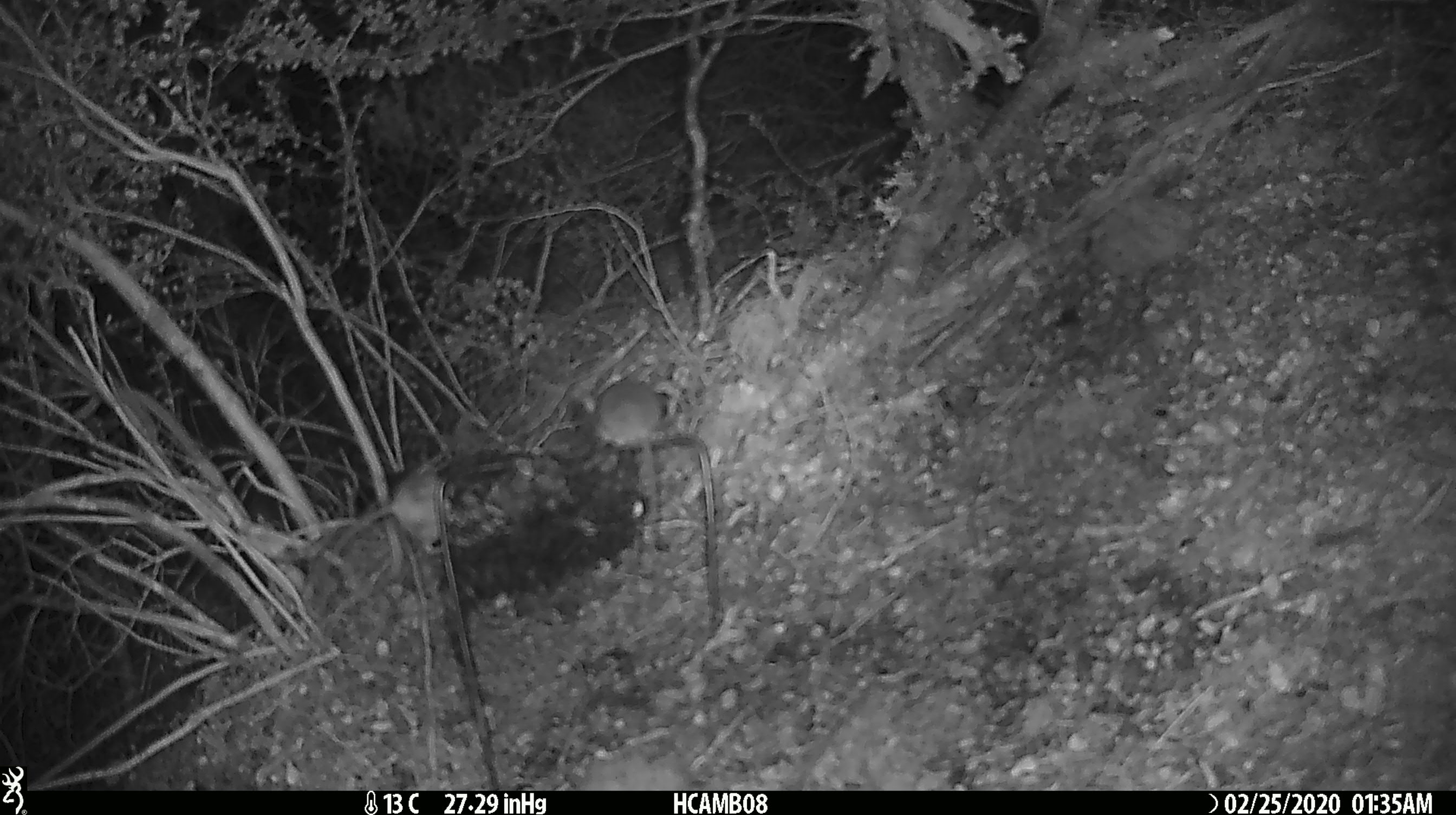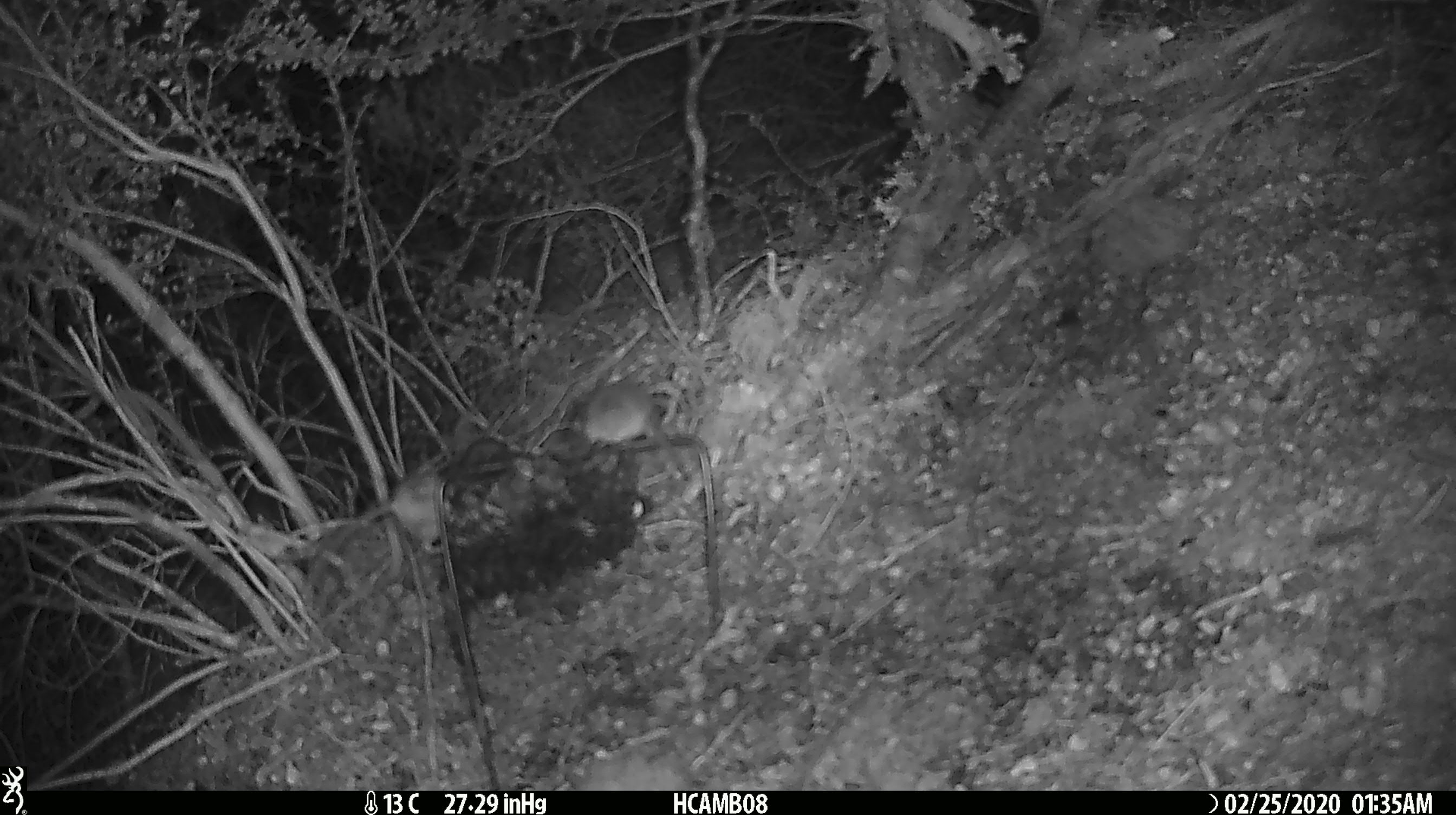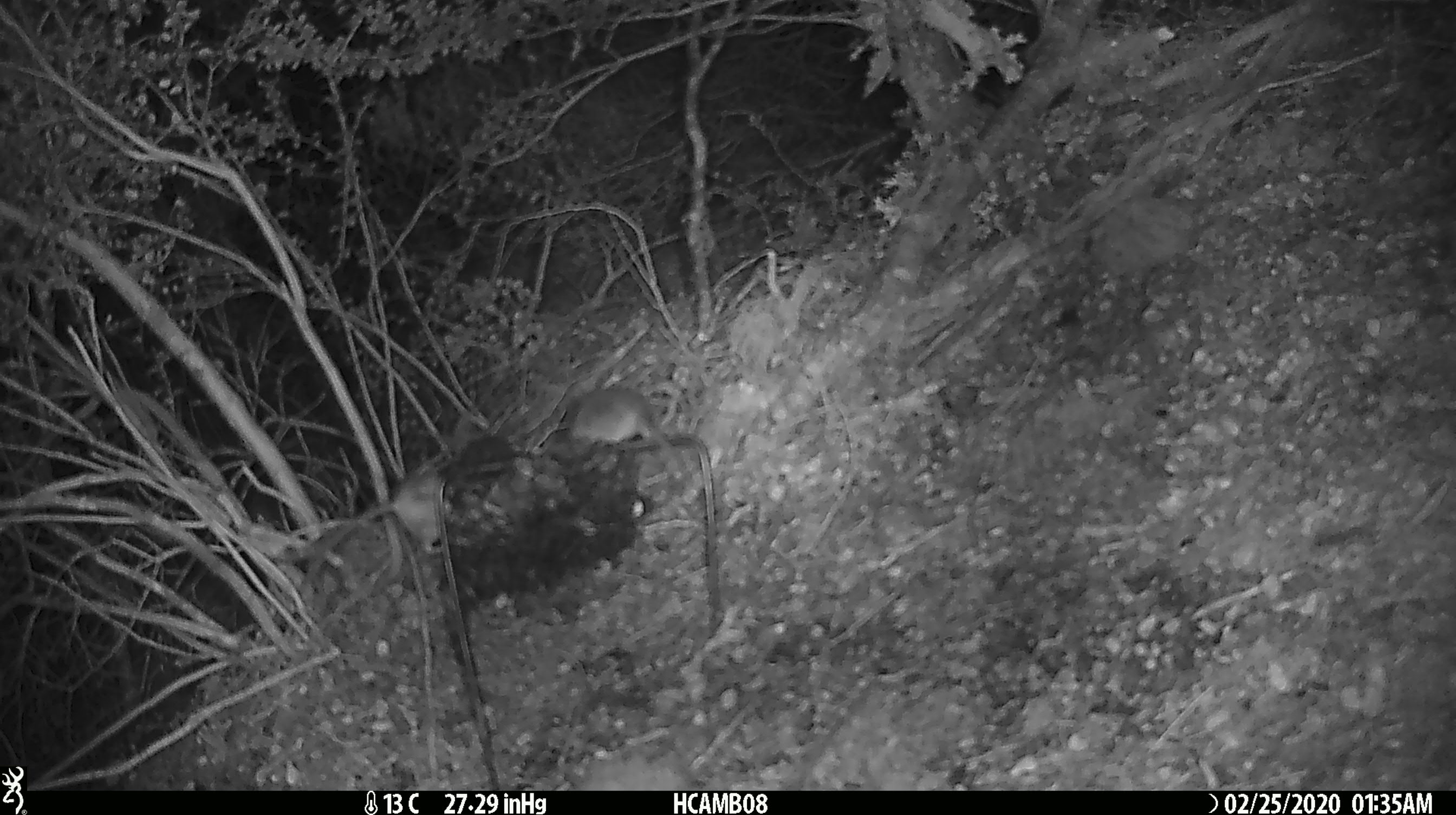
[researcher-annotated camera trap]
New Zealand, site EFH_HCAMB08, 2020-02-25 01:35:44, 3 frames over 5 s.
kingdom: Animalia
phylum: Chordata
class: Mammalia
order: Rodentia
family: Muridae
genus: Mus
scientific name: Mus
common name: mouse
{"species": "mouse (Mus)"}